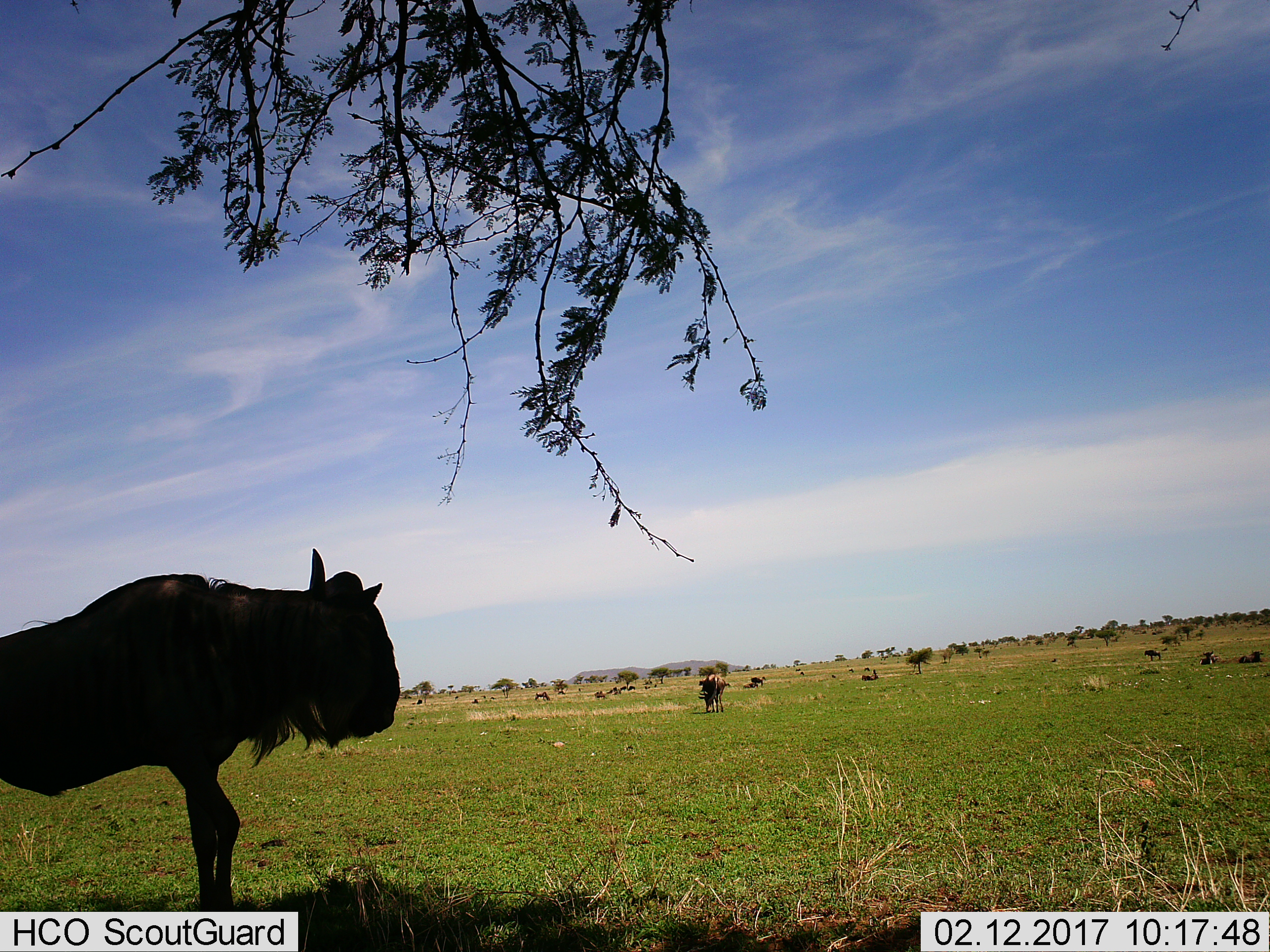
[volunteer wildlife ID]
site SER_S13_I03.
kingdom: Animalia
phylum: Chordata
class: Mammalia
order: Artiodactyla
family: Bovidae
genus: Connochaetes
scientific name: Connochaetes taurinus taurinus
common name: blue wildebeest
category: wildebeestblue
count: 9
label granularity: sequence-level